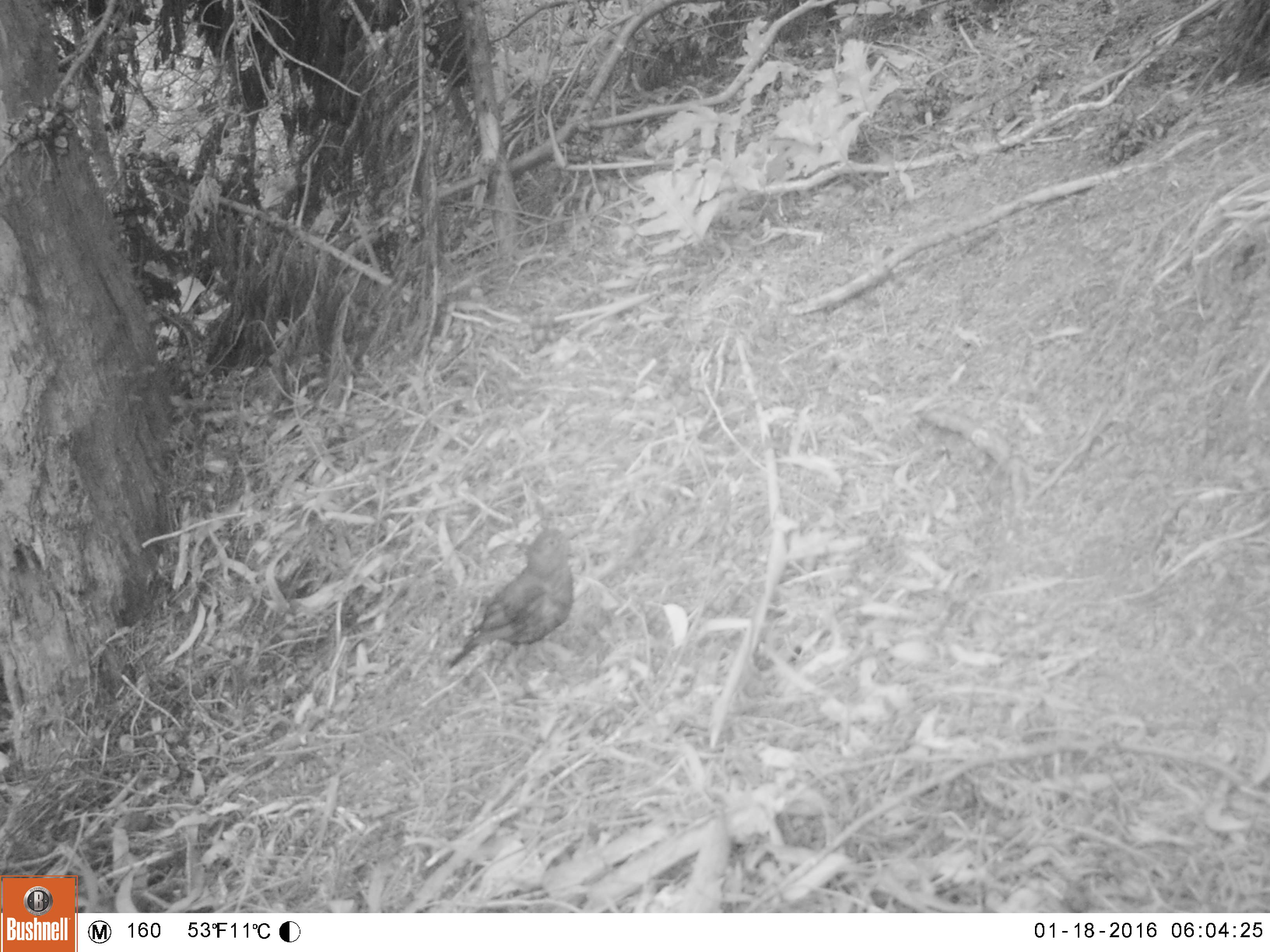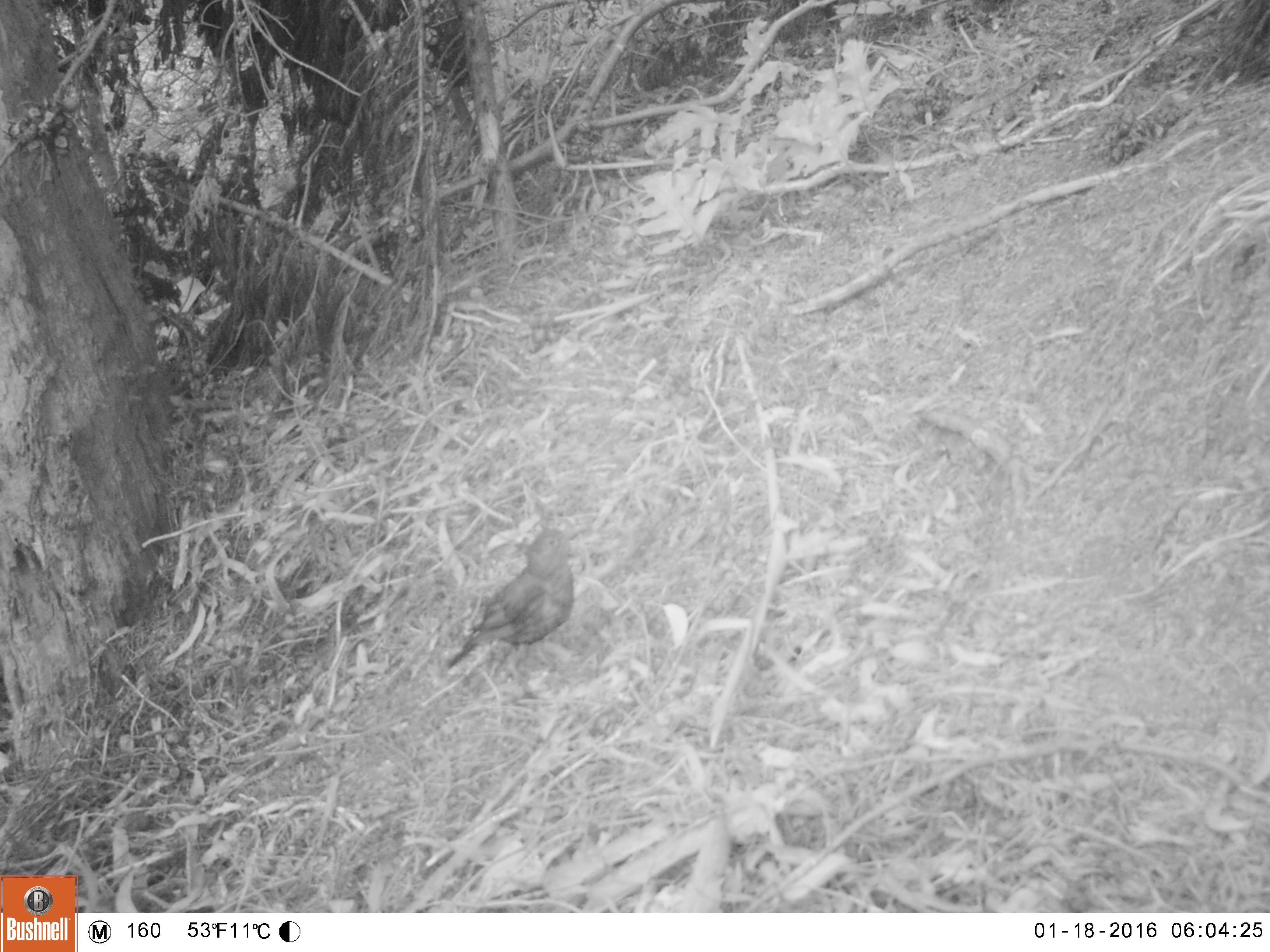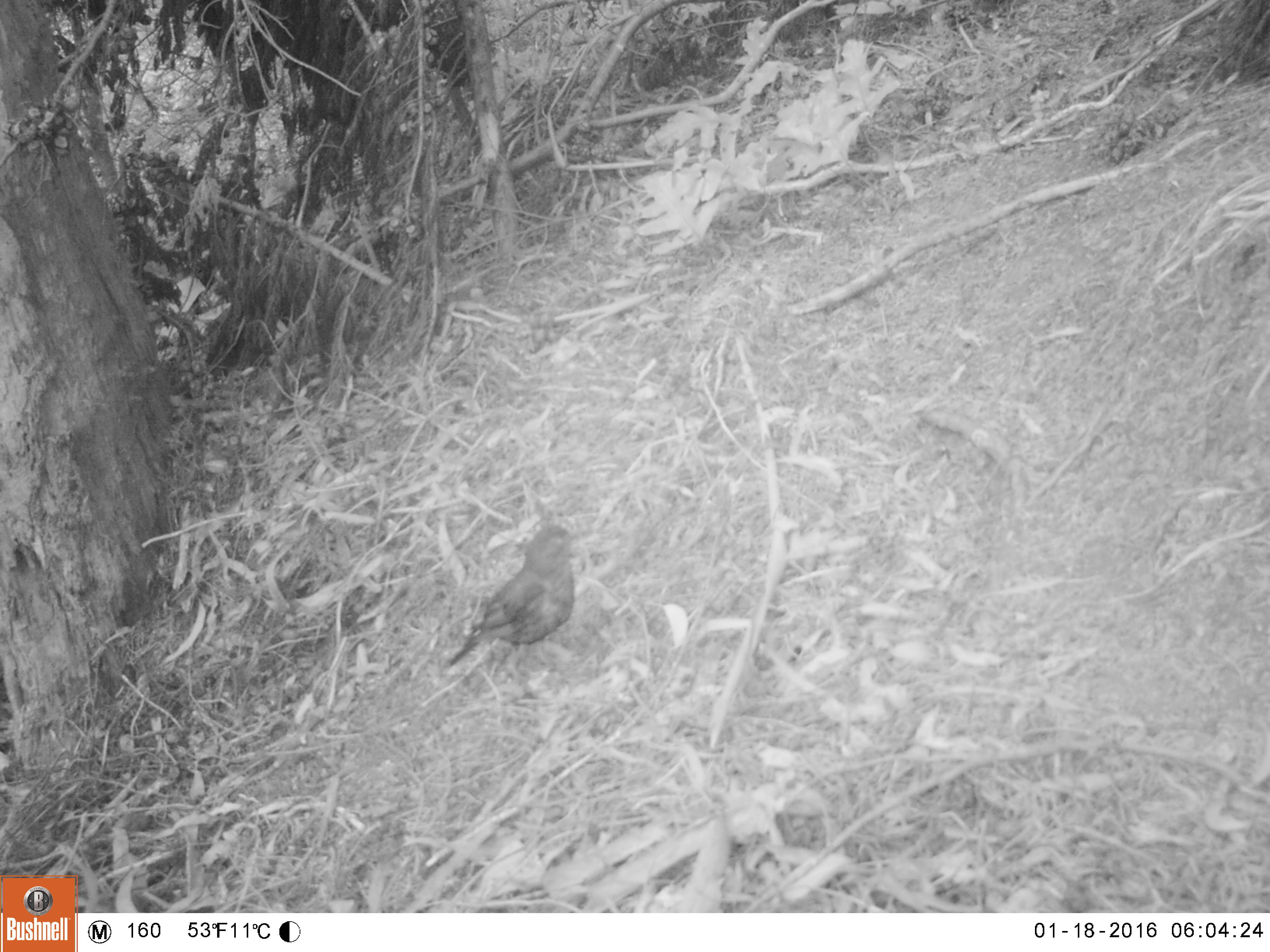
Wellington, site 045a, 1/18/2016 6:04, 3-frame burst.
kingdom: Animalia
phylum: Chordata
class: Aves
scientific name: Aves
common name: bird